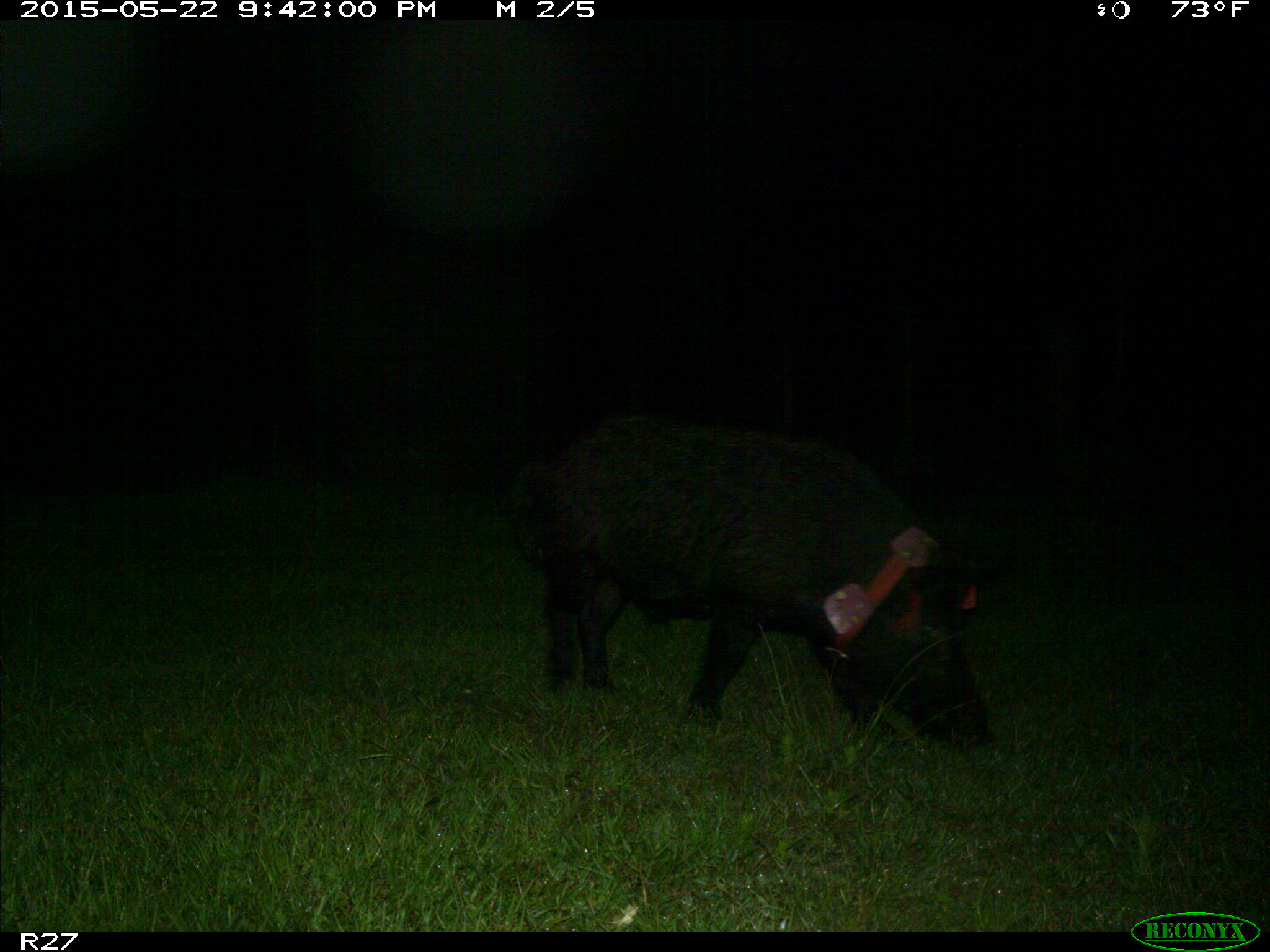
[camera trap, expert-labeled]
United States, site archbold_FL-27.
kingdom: Animalia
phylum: Chordata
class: Mammalia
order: Artiodactyla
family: Suidae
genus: Sus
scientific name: Sus scrofa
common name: wild boar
Sus scrofa (wild boar).